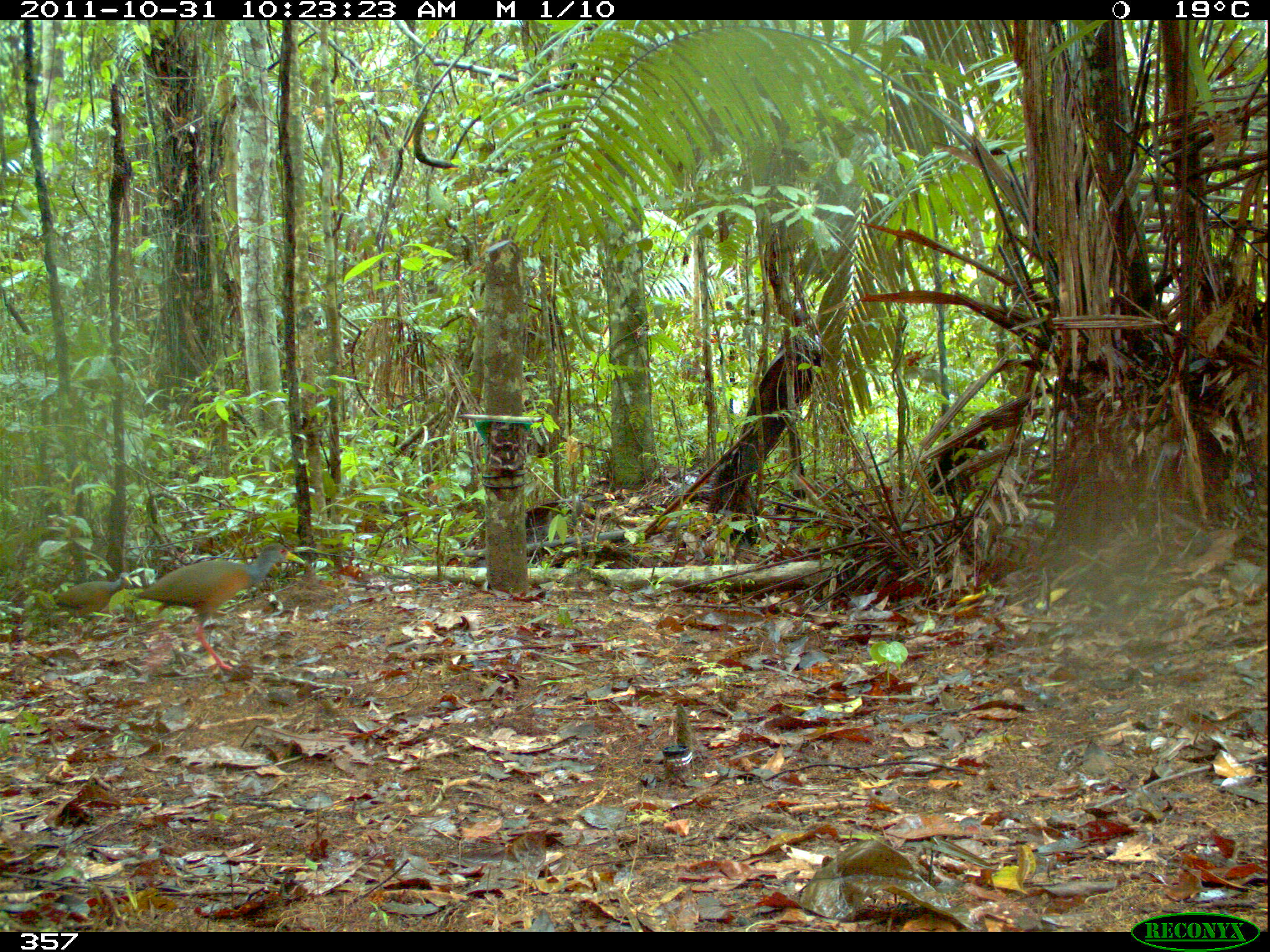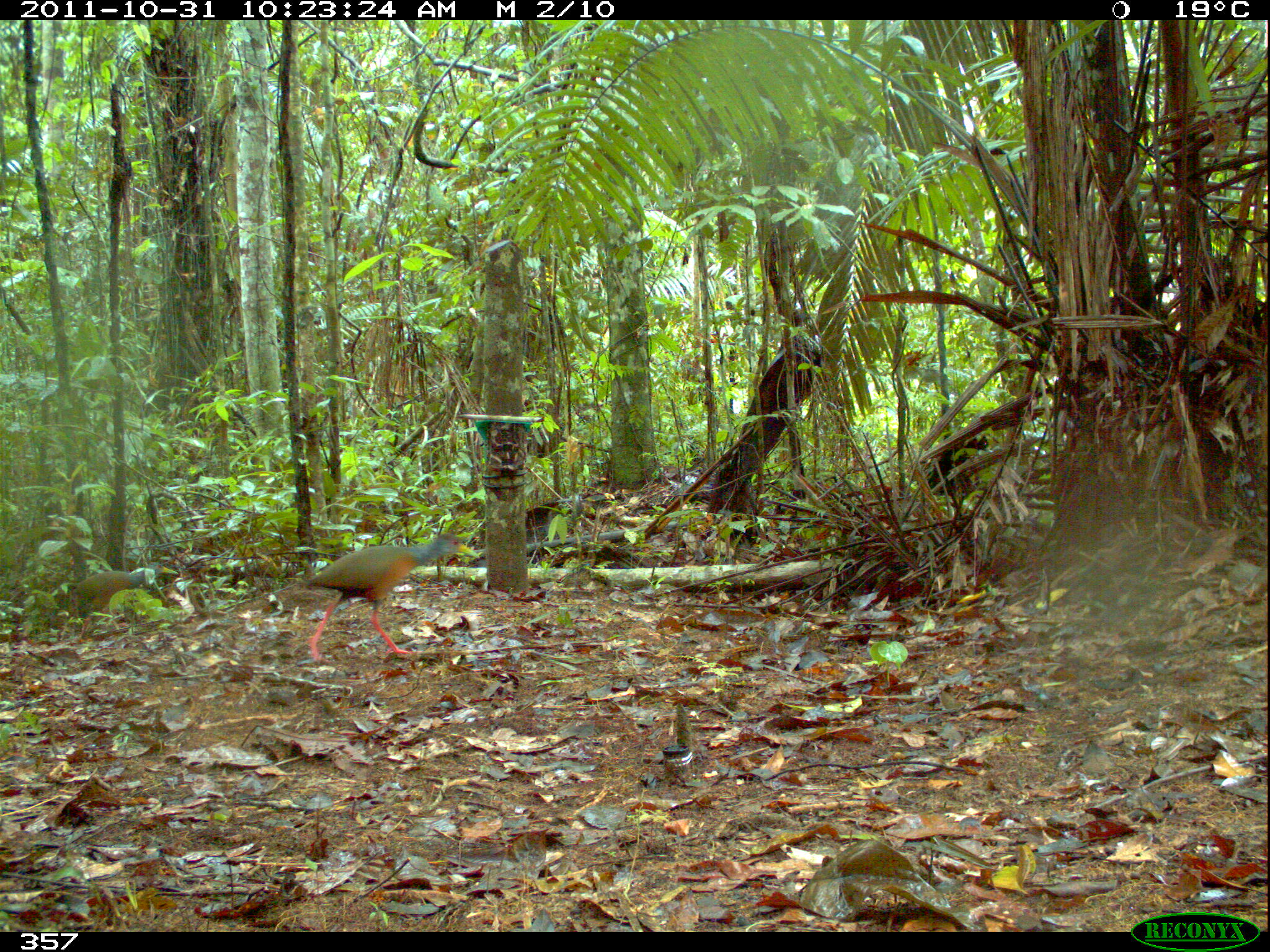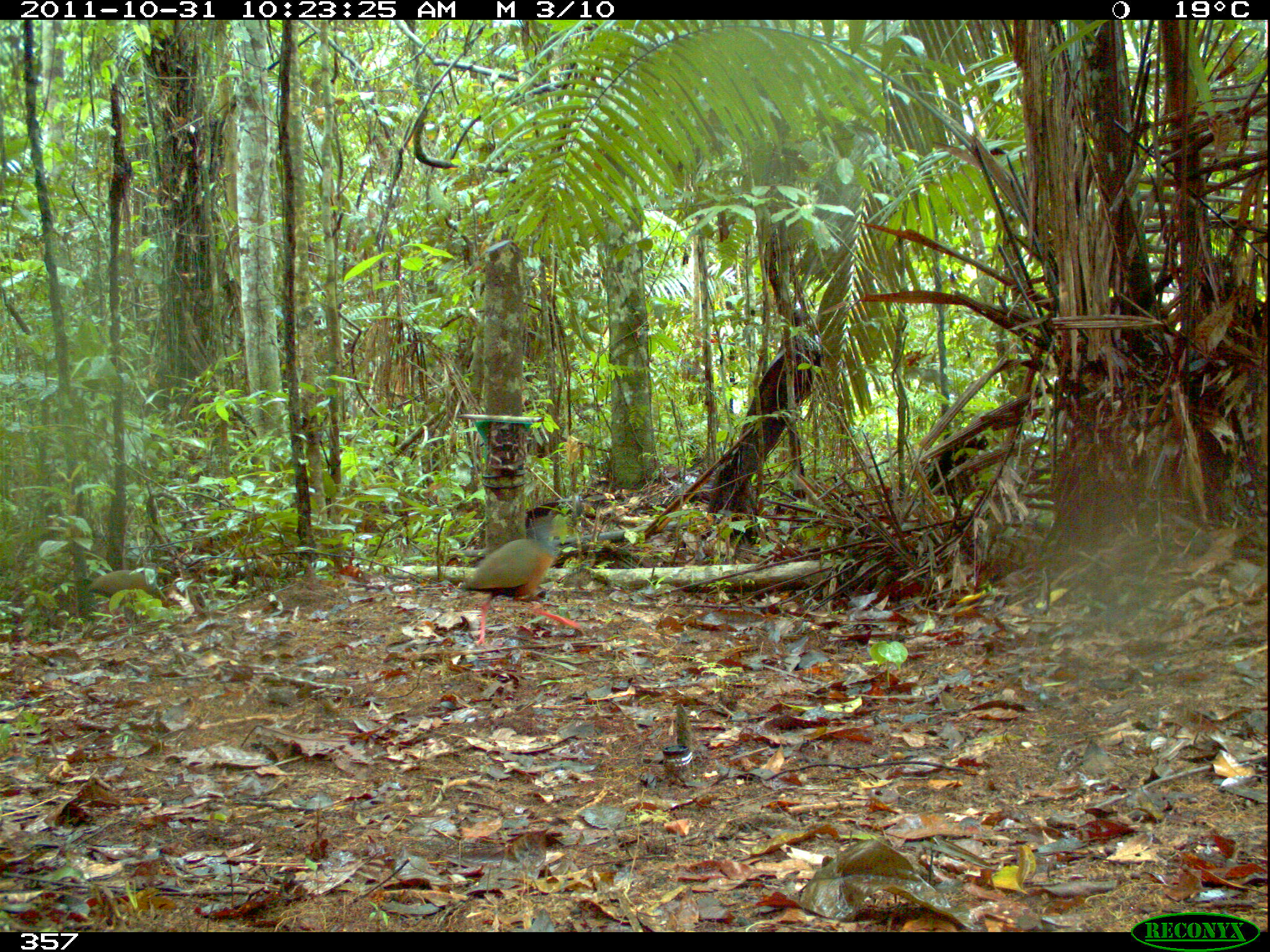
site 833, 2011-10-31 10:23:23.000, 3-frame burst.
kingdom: Animalia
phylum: Chordata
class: Aves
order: Gruiformes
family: Rallidae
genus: Aramides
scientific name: Aramides cajaneus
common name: gray-cowled wood-rail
Aramides cajaneus (gray-cowled wood-rail).